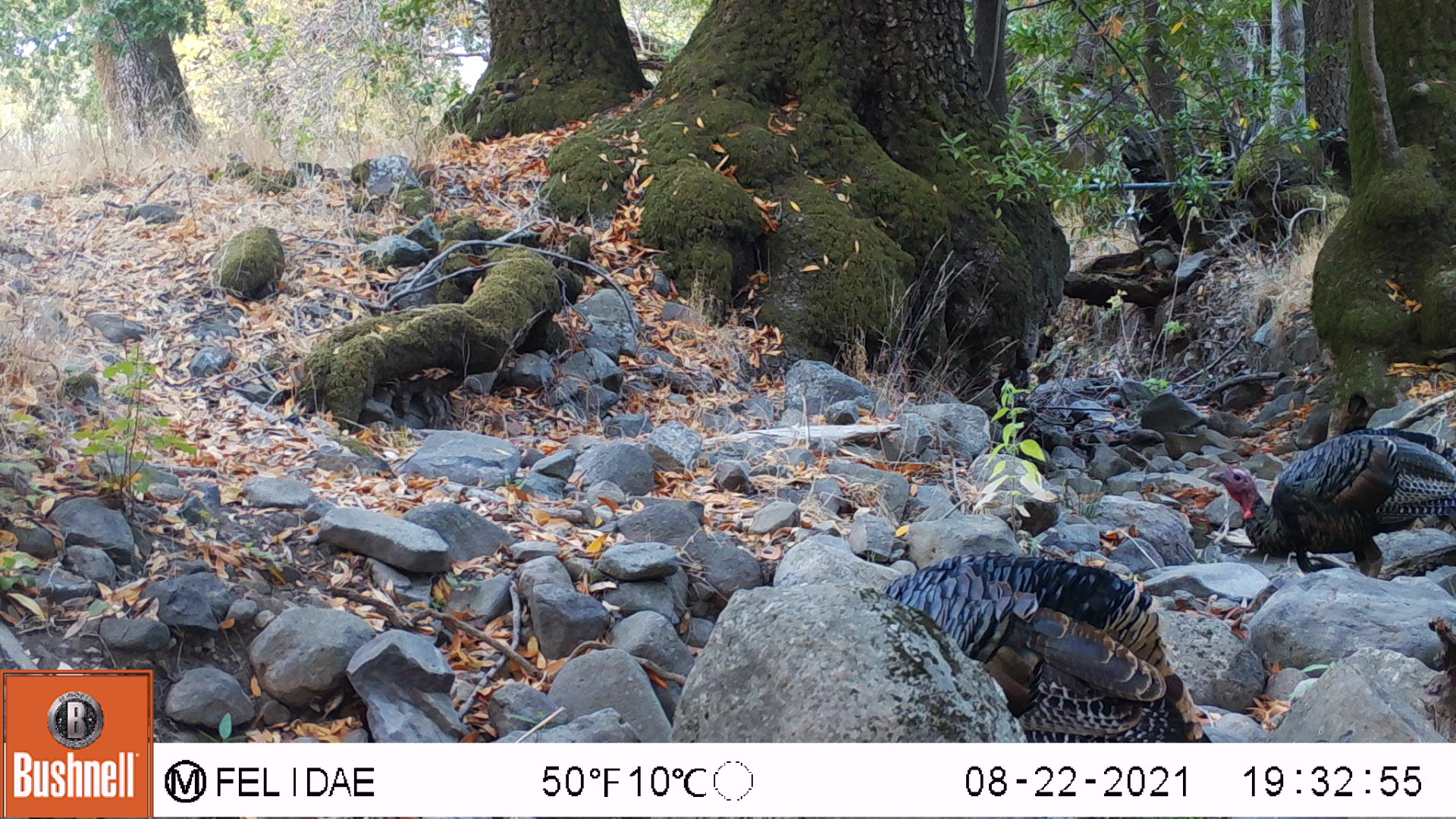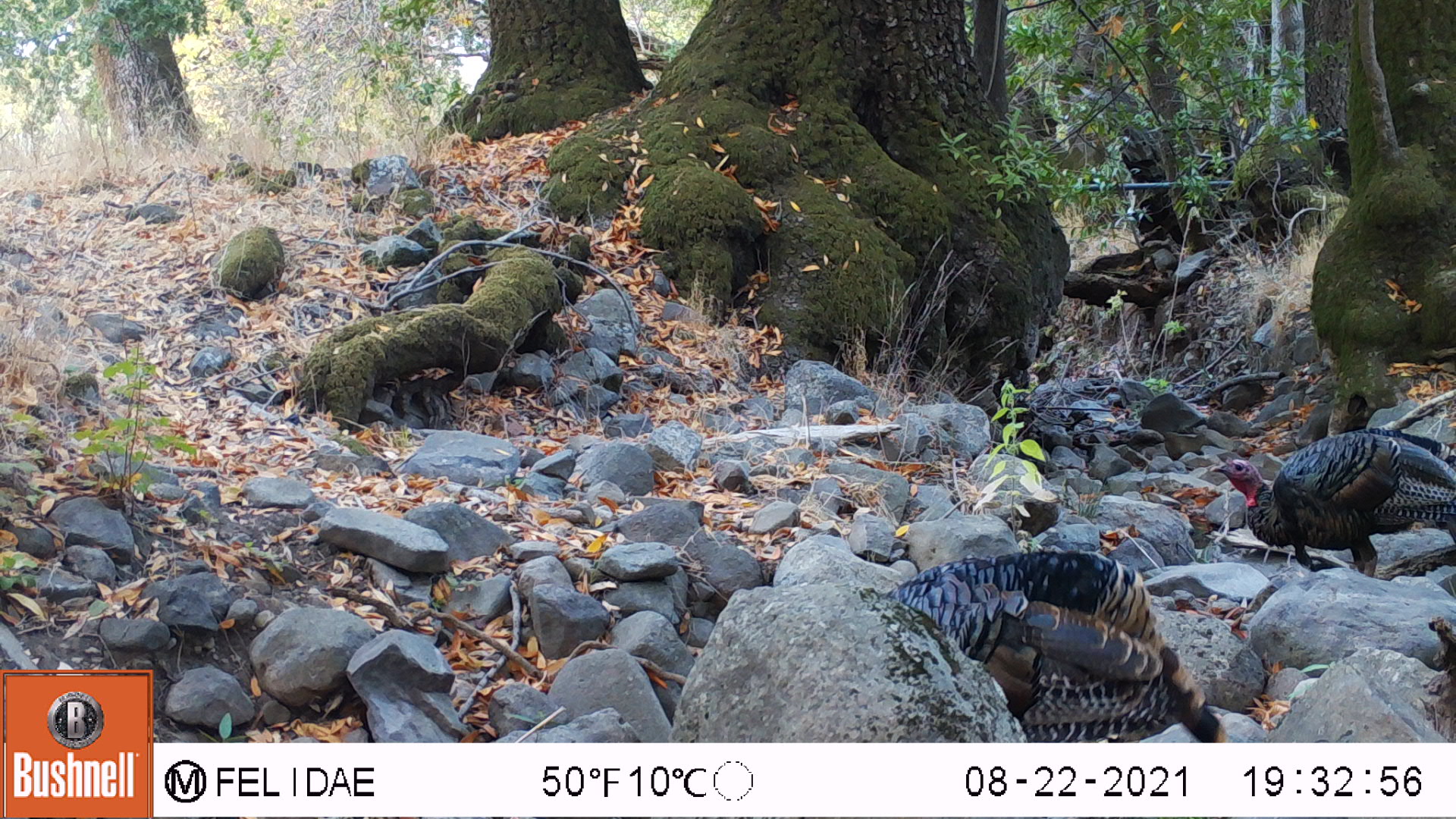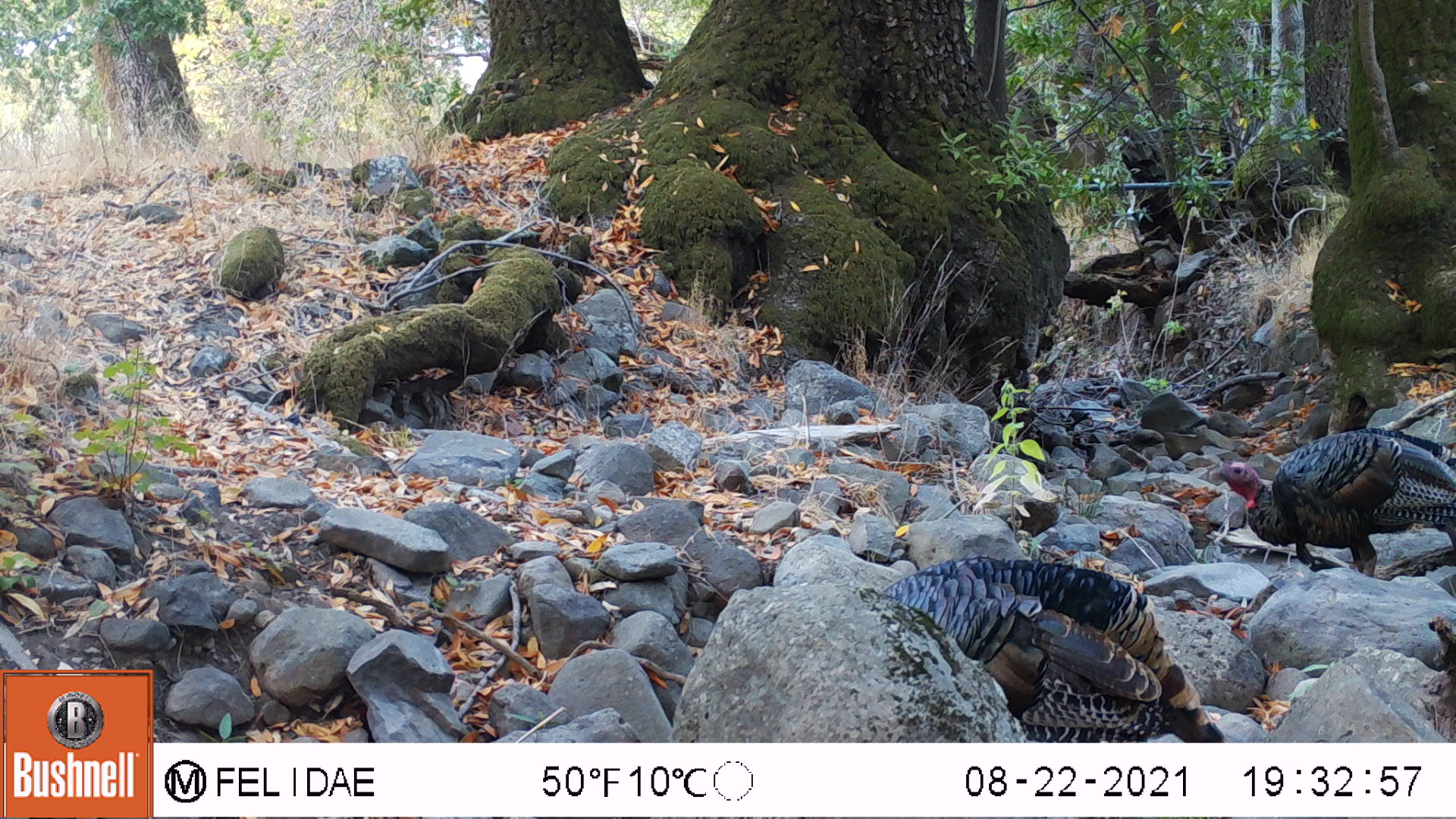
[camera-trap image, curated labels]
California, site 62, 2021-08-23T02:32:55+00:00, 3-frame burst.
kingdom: Animalia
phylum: Chordata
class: Aves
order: Galliformes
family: Phasianidae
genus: Meleagris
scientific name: Meleagris gallopavo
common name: turkey